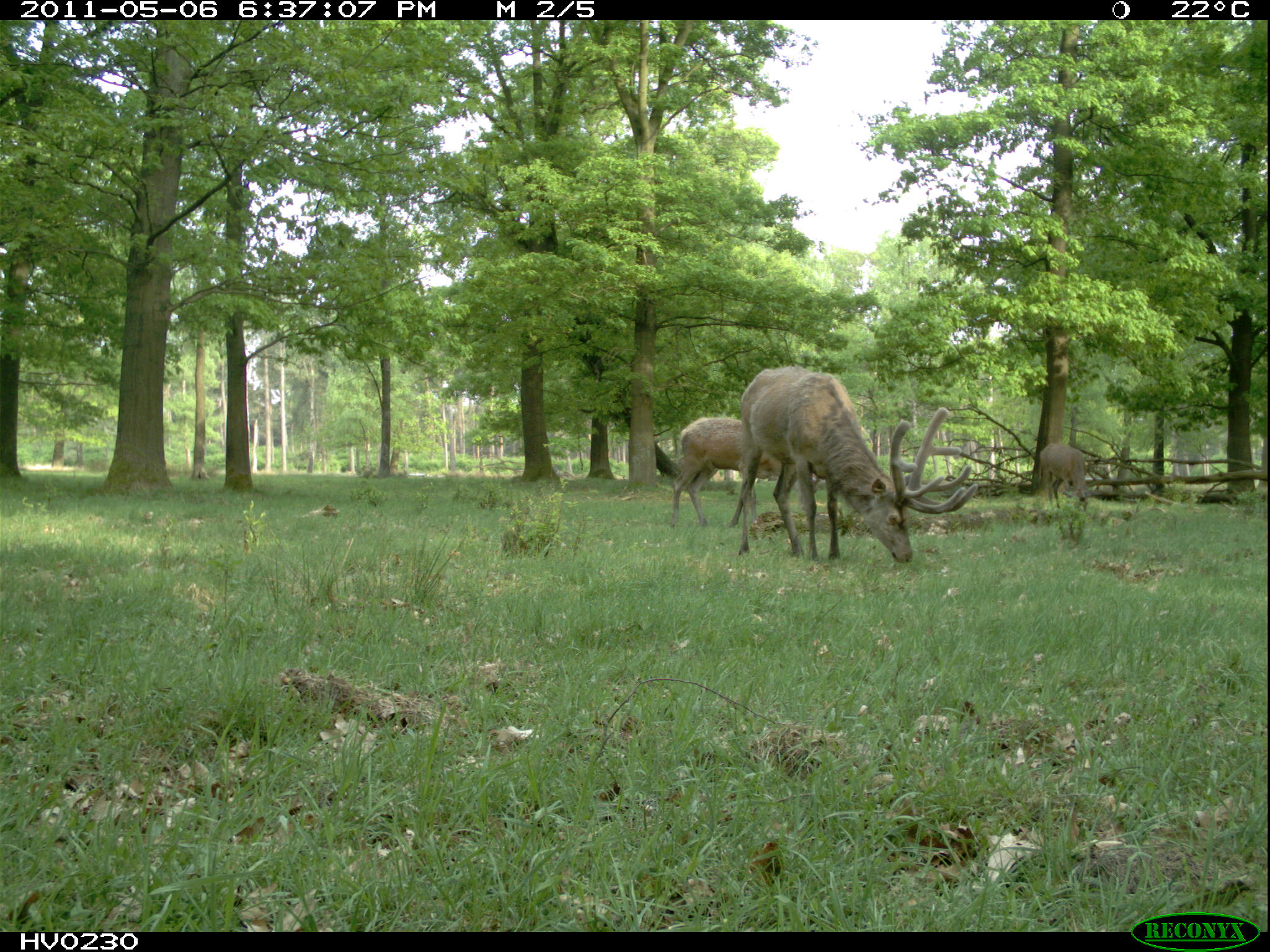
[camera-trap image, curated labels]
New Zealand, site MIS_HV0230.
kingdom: Animalia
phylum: Chordata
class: Mammalia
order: Artiodactyla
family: Cervidae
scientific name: Cervidae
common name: deer